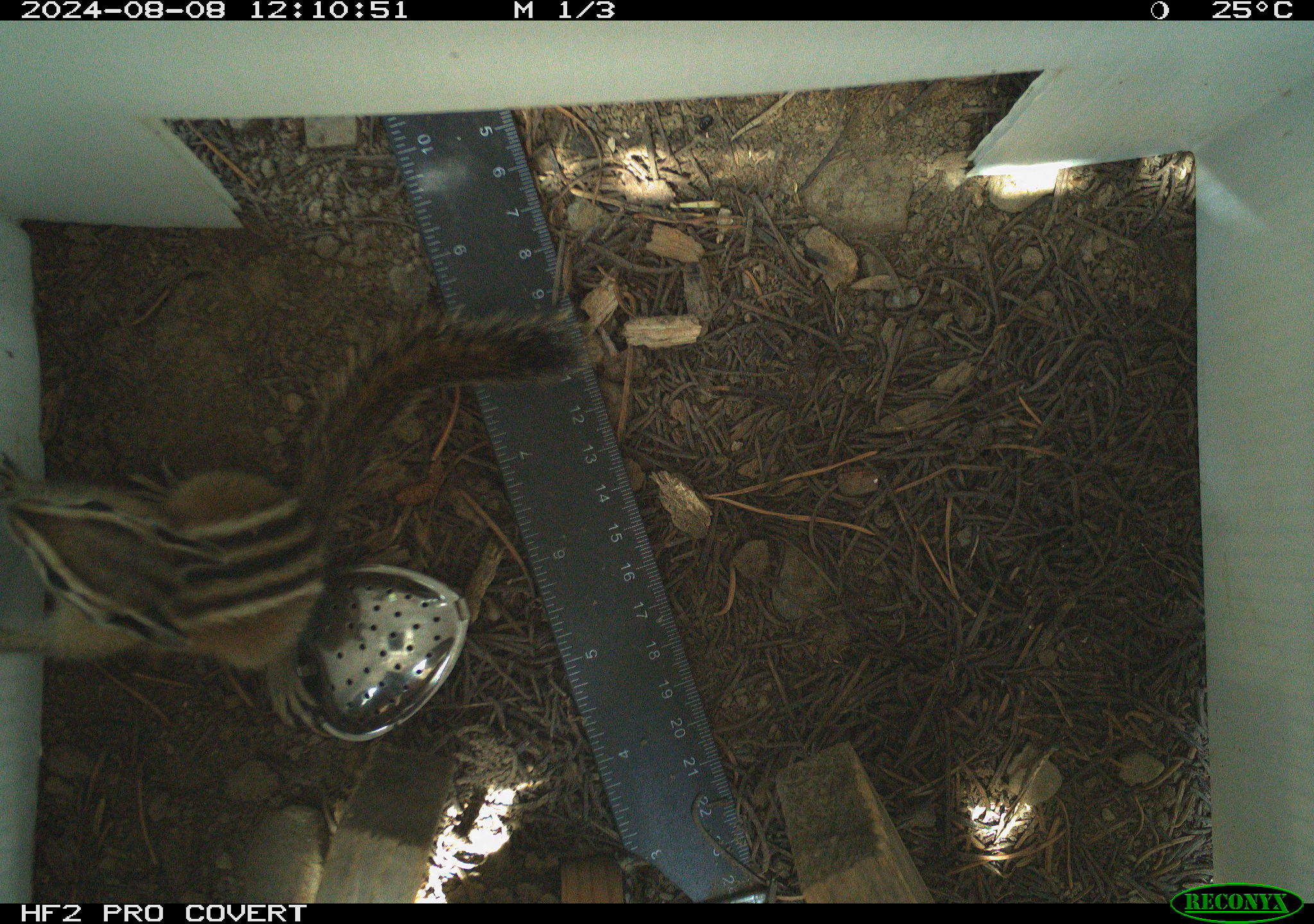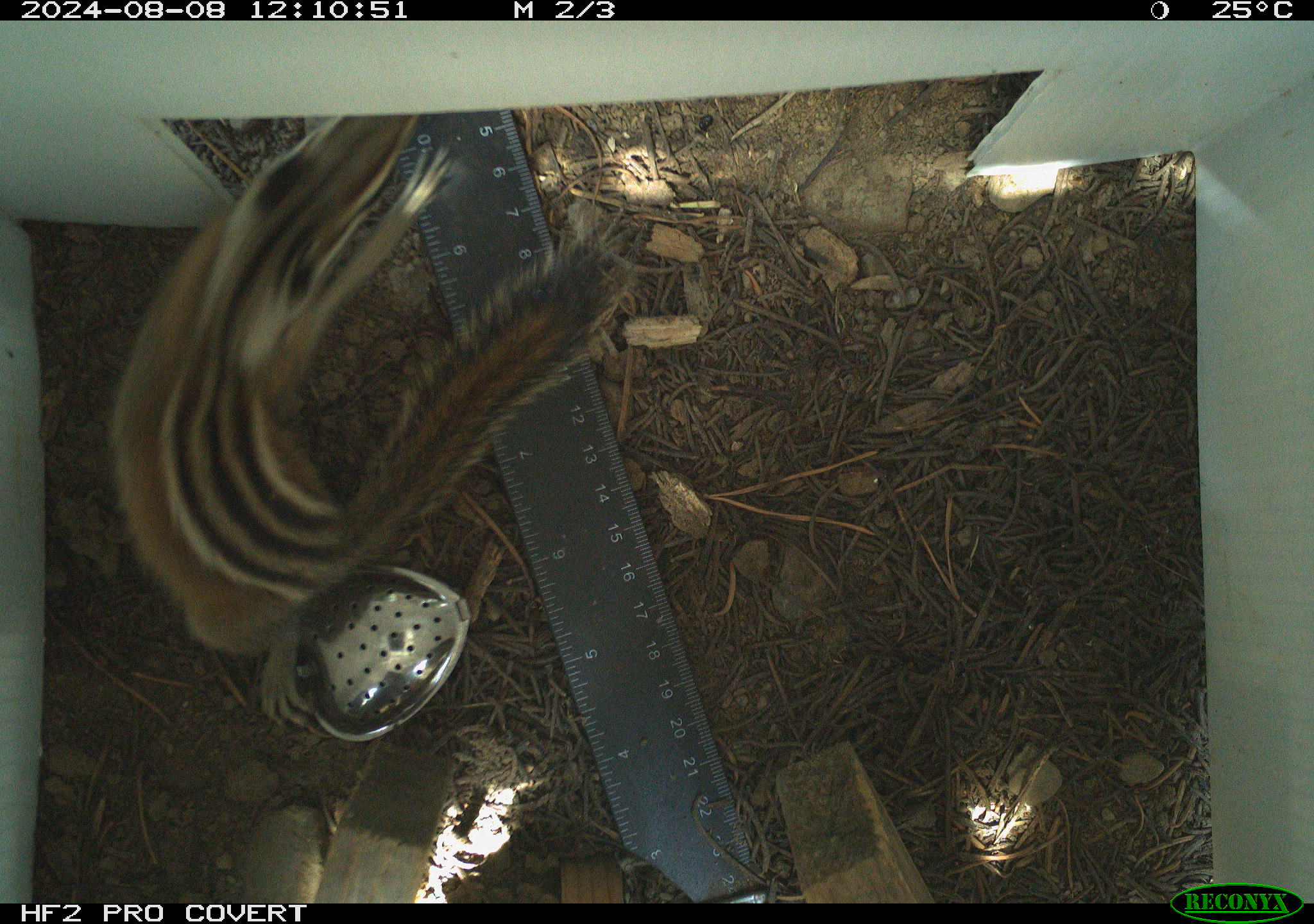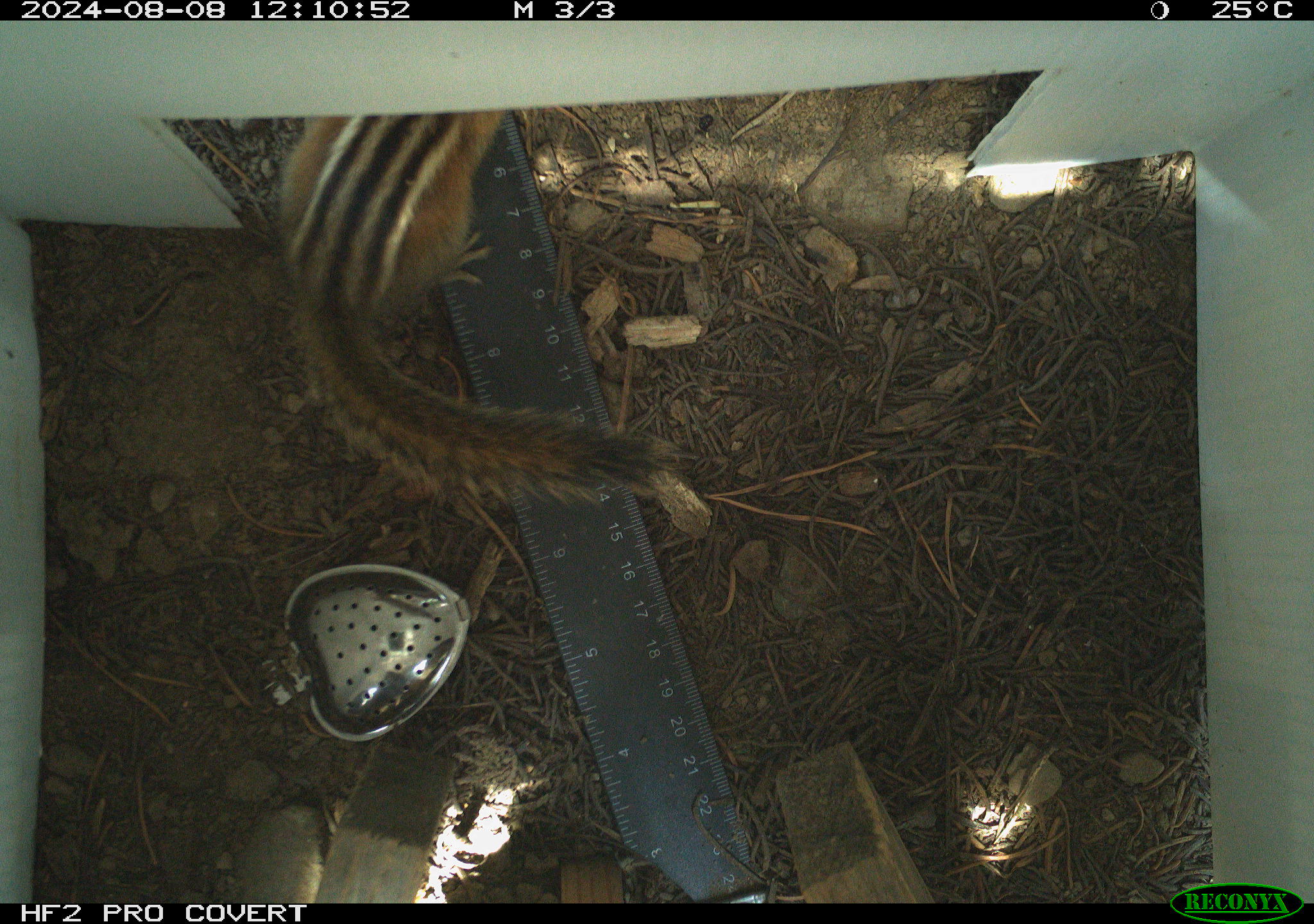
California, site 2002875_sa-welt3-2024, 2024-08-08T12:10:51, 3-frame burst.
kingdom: Animalia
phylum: Chordata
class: Mammalia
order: Rodentia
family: Sciuridae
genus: Neotamias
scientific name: Neotamias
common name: western chipmunks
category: neotamias species